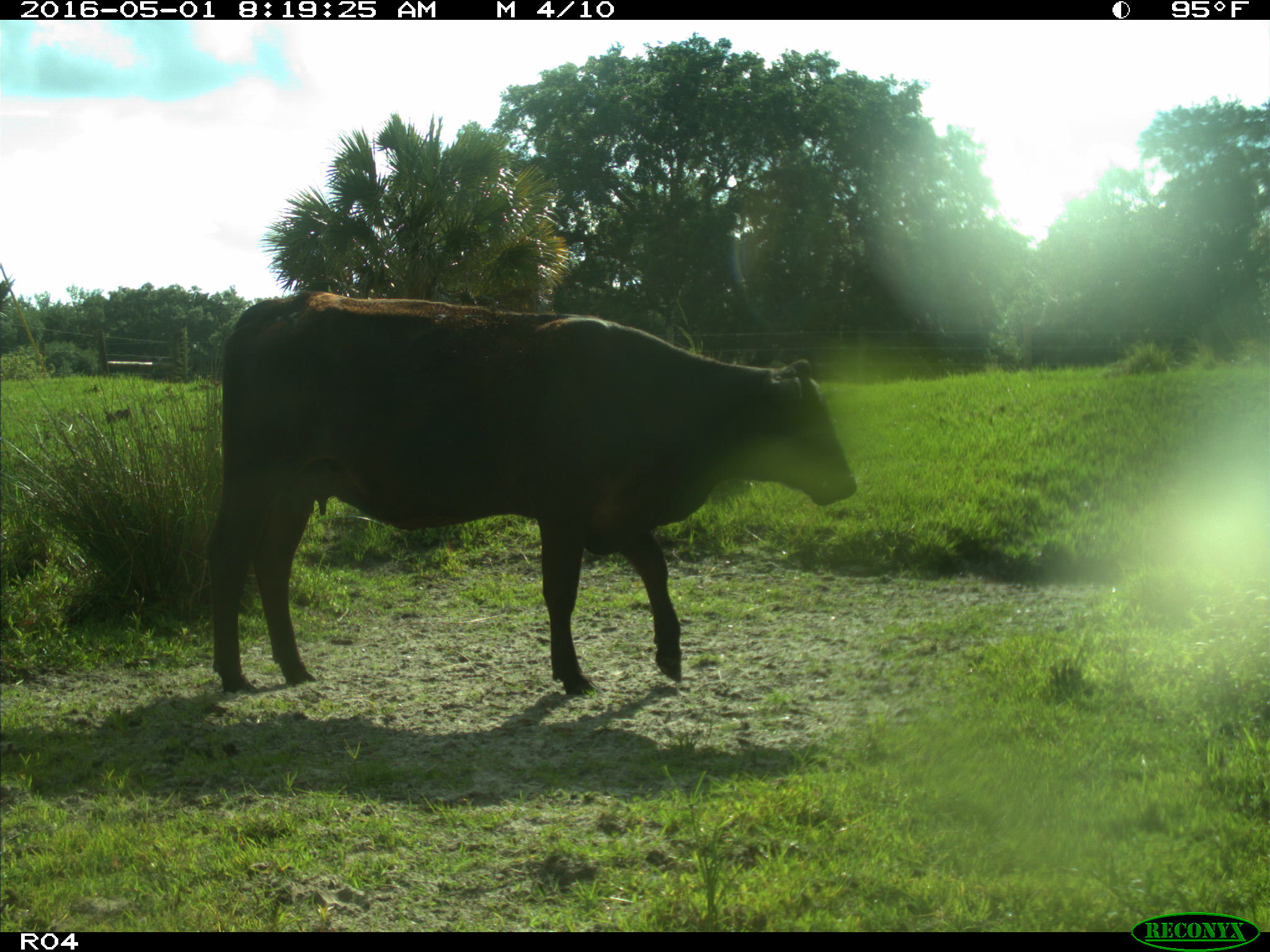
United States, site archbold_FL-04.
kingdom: Animalia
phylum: Chordata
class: Mammalia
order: Artiodactyla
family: Bovidae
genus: Bos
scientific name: Bos taurus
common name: domestic cow